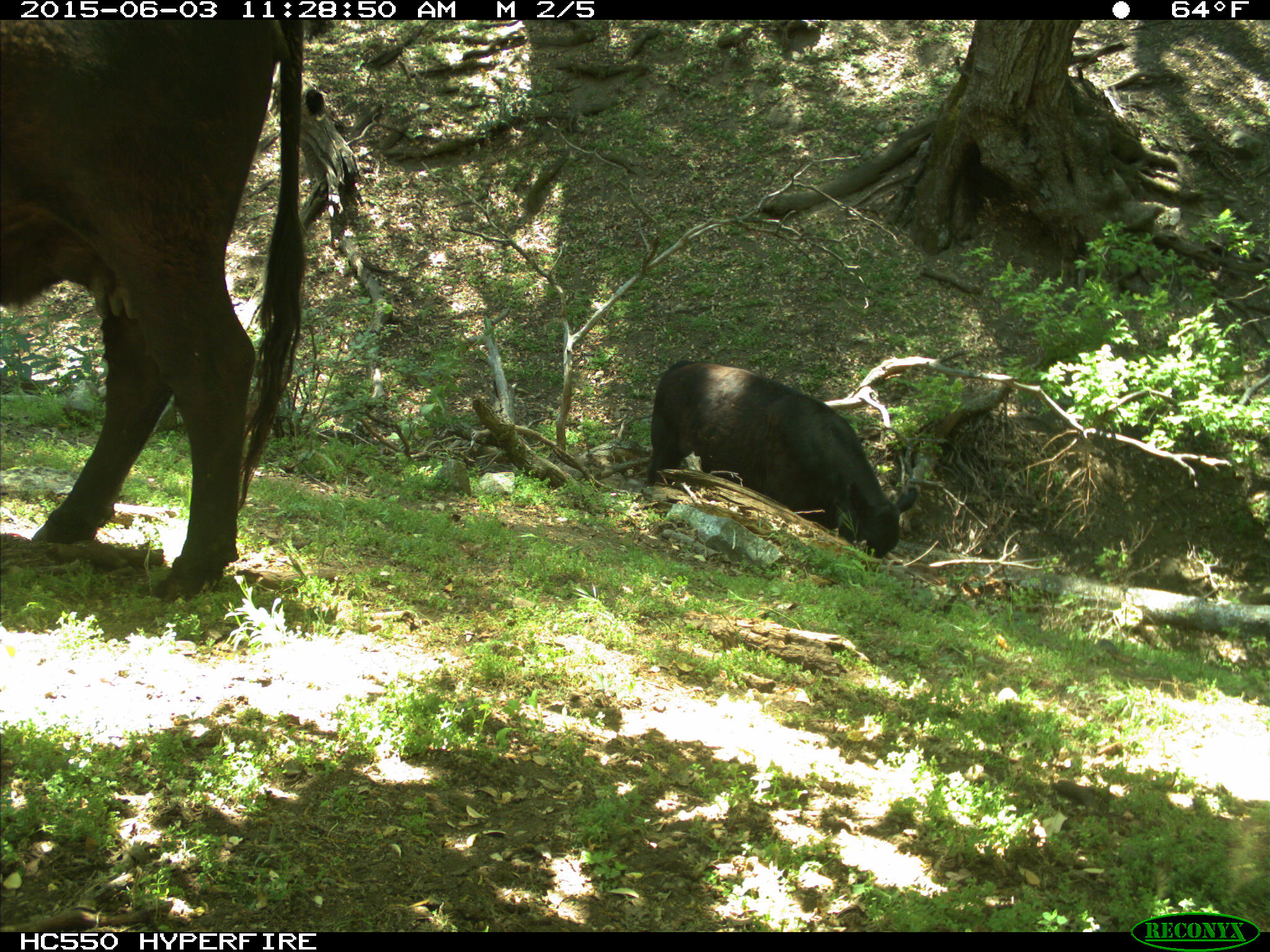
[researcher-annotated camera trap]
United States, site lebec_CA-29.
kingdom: Animalia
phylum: Chordata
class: Mammalia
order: Artiodactyla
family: Bovidae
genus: Bos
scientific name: Bos taurus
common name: domestic cow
Bos taurus (domestic cow).